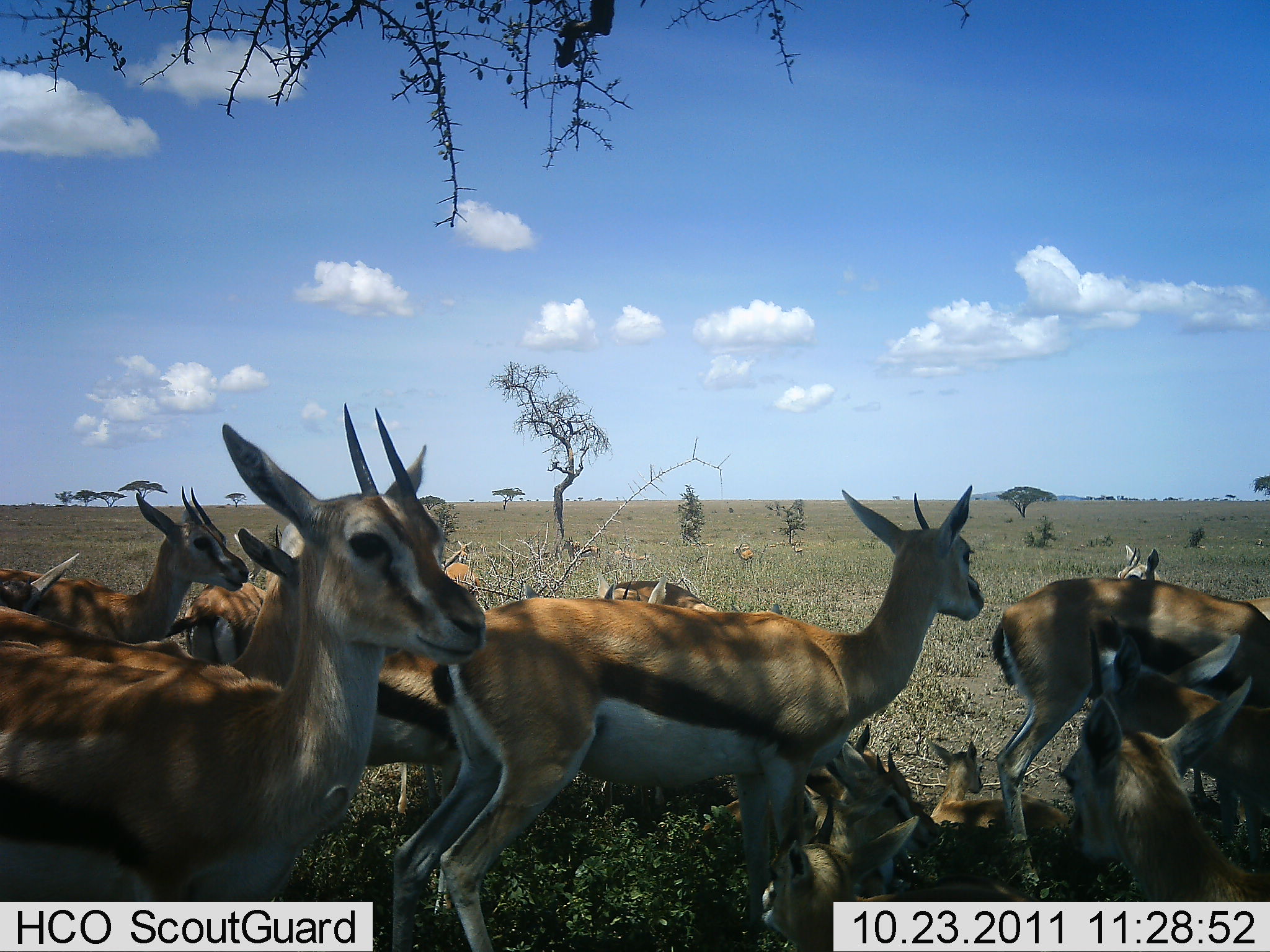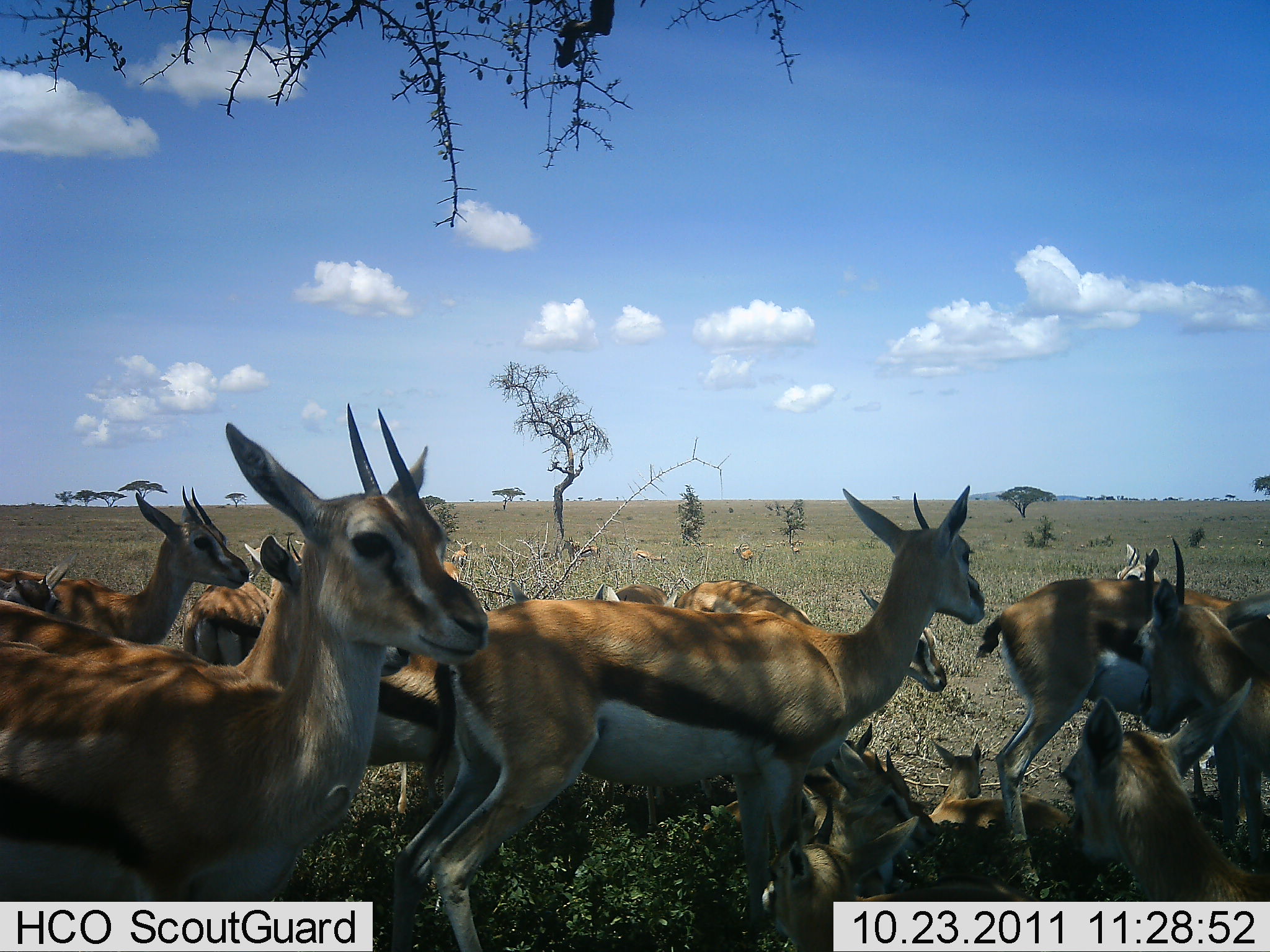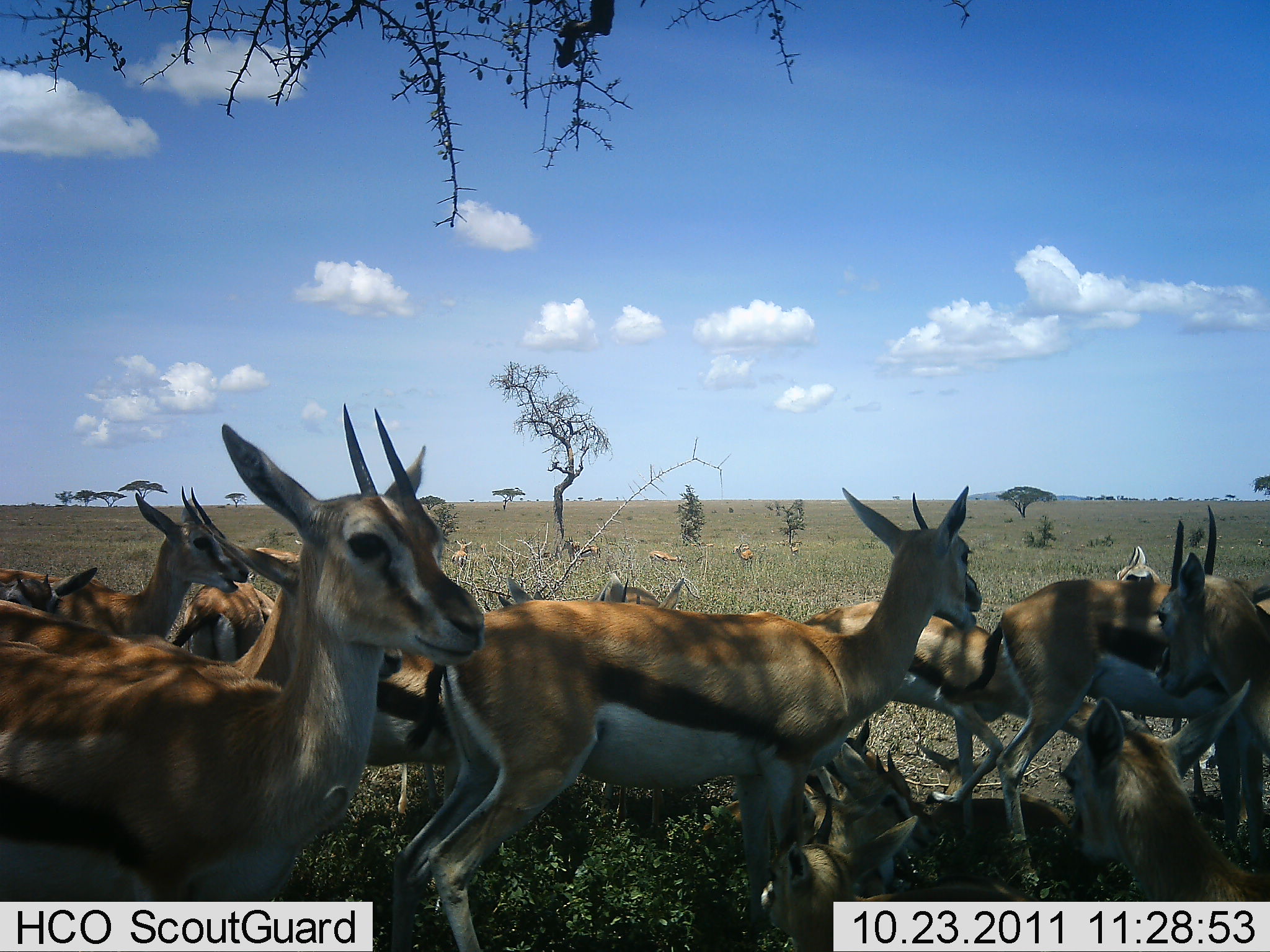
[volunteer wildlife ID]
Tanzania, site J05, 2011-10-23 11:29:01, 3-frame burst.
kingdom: Animalia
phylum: Chordata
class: Mammalia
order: Artiodactyla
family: Bovidae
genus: Eudorcas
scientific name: Eudorcas thomsonii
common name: thomson's gazelle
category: gazellethomsons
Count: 11-50.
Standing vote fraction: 64%.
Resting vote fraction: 64%.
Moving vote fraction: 55%.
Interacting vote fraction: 9%.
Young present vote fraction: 18%.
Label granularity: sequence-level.